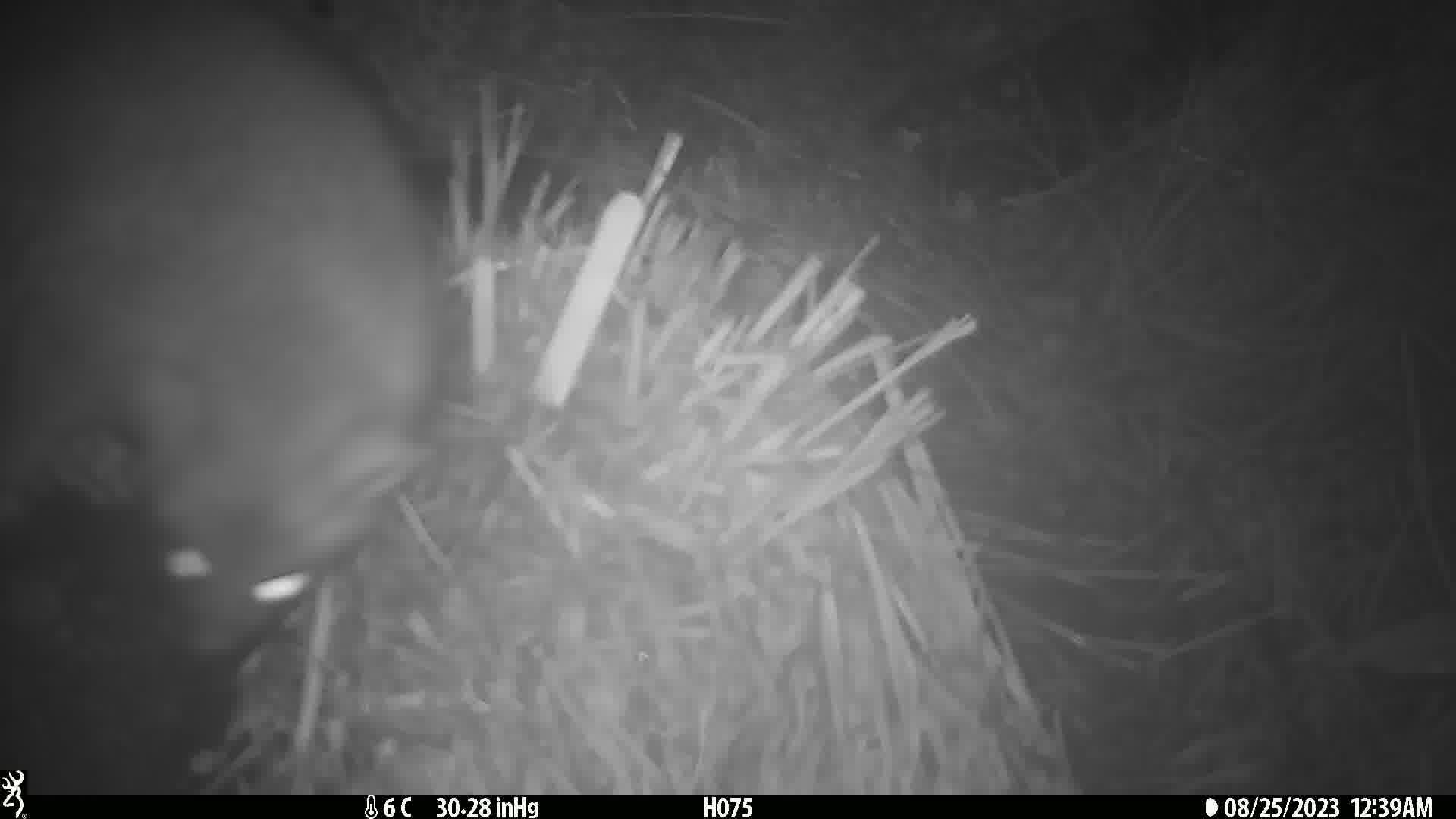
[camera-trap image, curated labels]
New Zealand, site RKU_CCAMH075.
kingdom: Animalia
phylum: Chordata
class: Mammalia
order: Diprotodontia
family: Phalangeridae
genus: Trichosurus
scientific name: Trichosurus vulpecula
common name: common brushtail possum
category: possum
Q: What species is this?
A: Possum (common brushtail possum) (Trichosurus vulpecula).